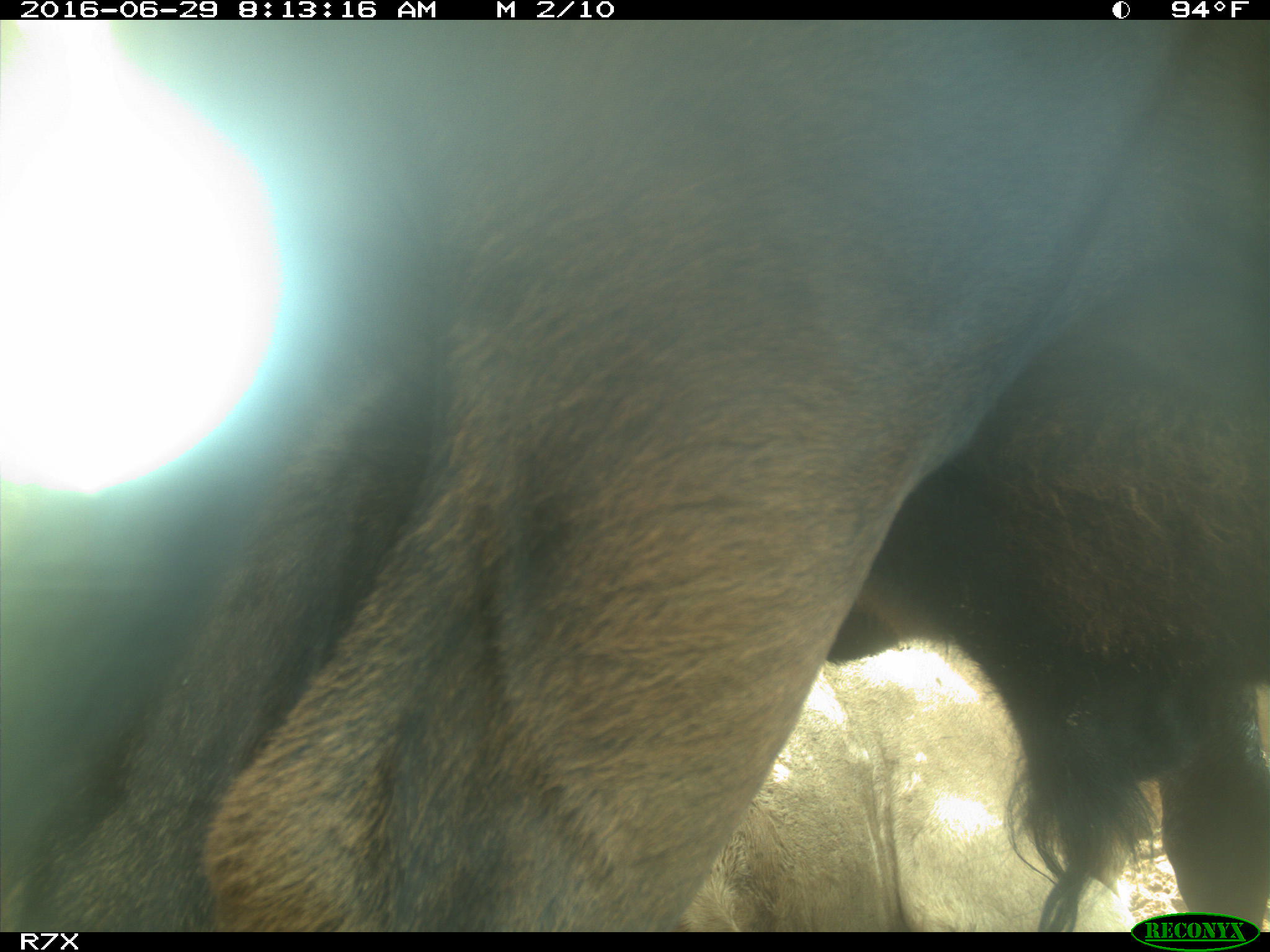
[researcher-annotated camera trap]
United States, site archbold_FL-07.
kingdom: Animalia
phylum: Chordata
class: Mammalia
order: Artiodactyla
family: Bovidae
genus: Bos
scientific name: Bos taurus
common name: domestic cow